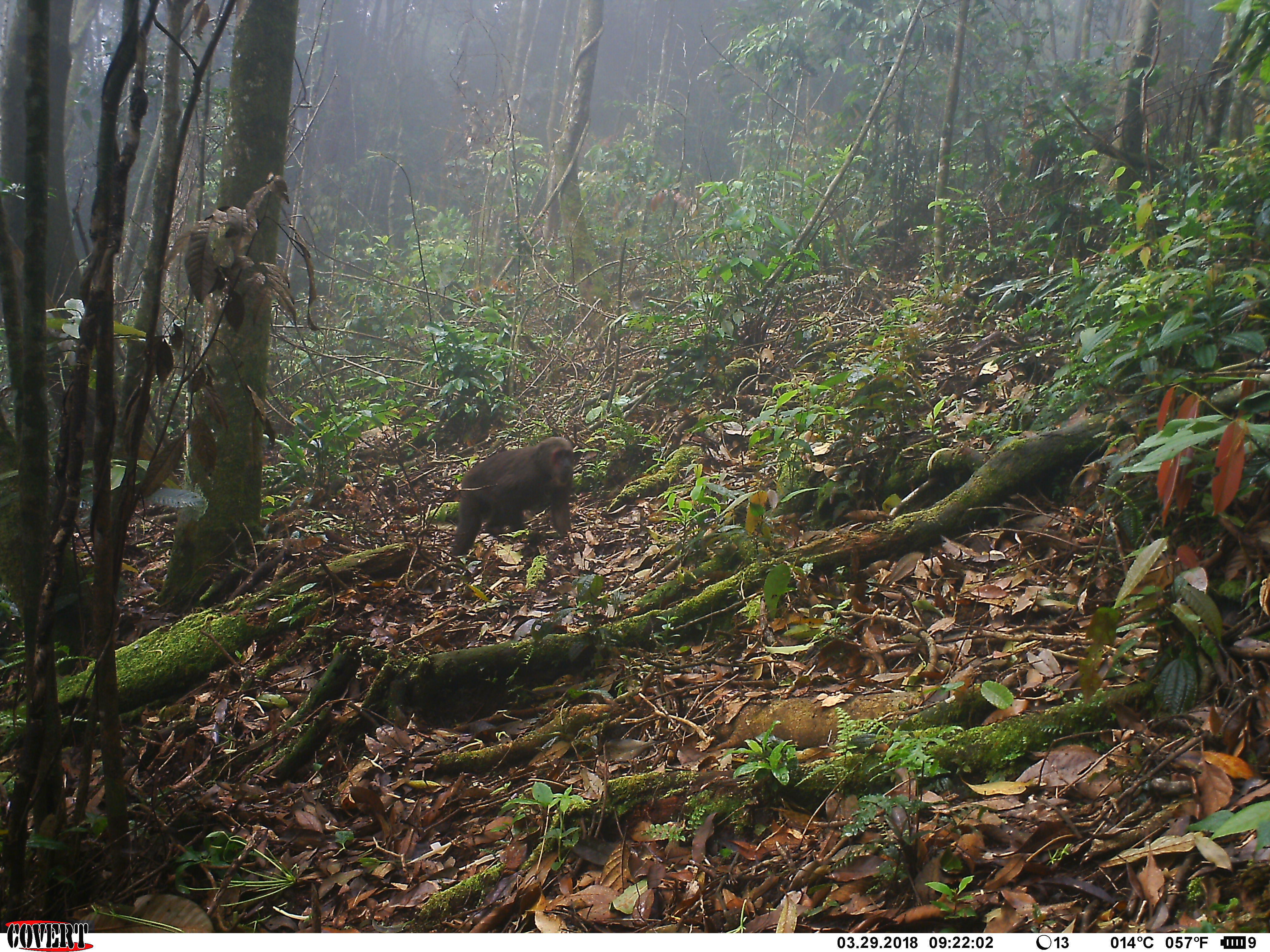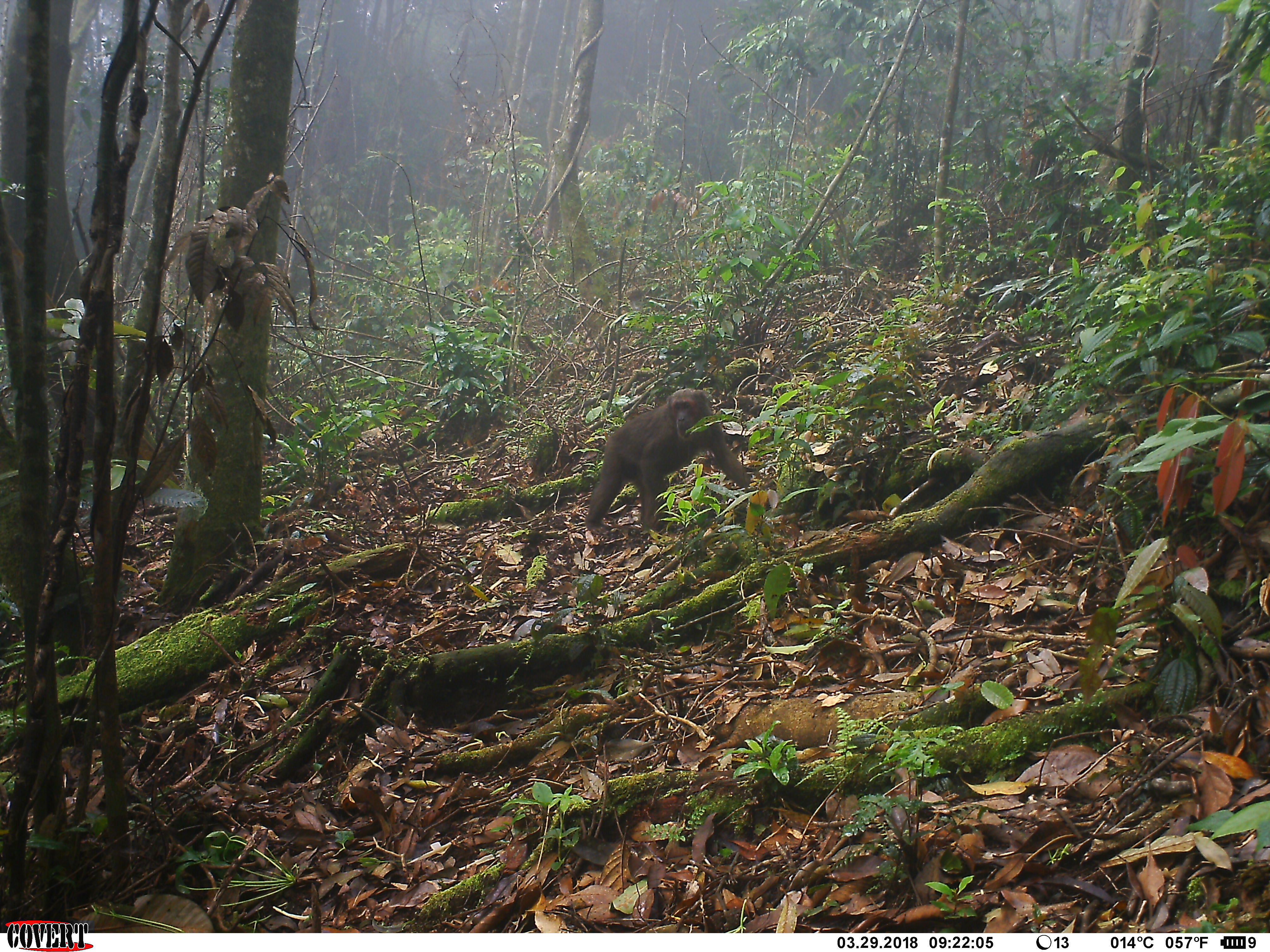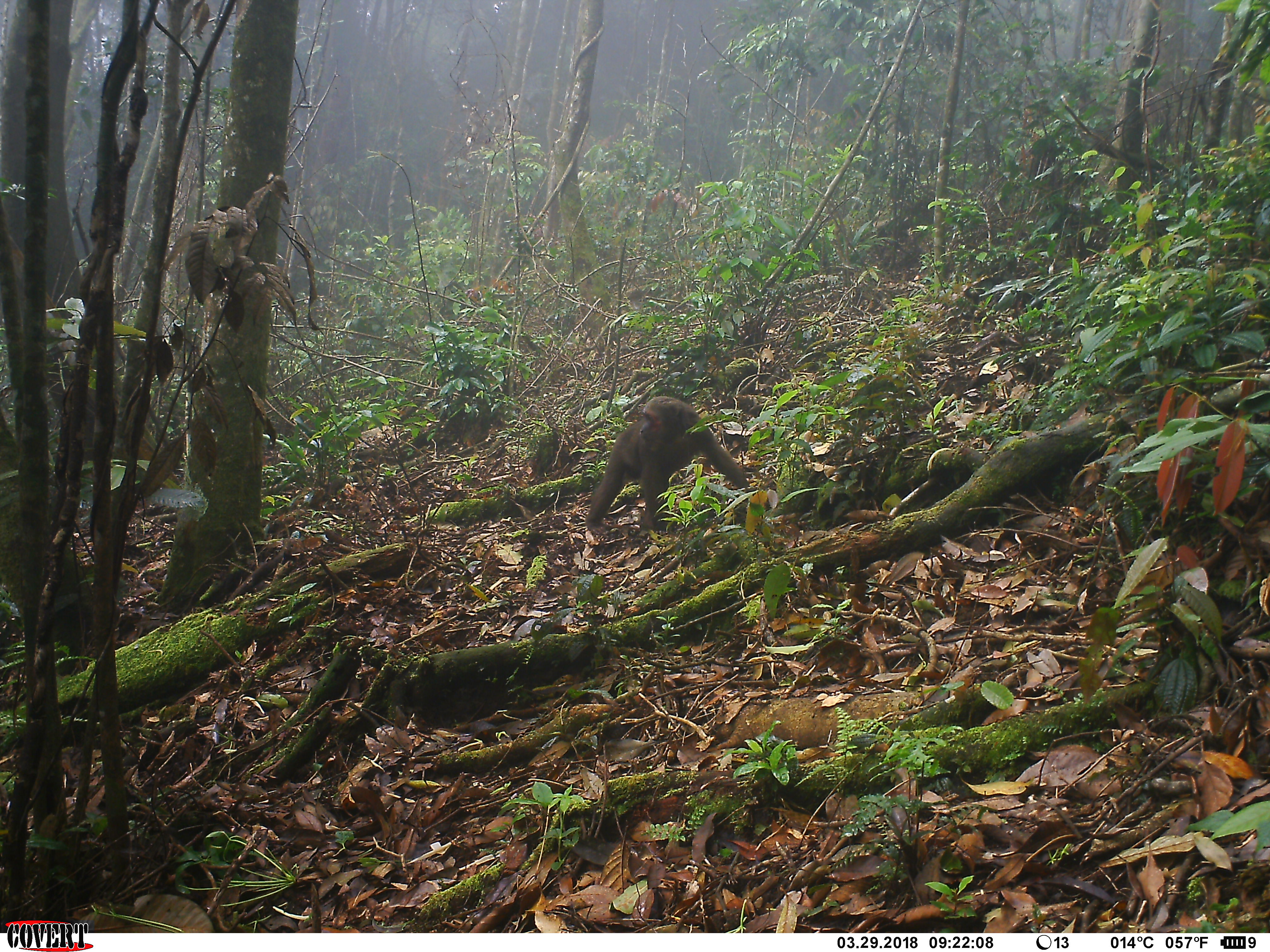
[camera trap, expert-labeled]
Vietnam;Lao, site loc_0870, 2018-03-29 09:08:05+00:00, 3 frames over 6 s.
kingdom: Animalia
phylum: Chordata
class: Mammalia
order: Primates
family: Cercopithecidae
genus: Macaca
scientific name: Macaca arctoides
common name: stump-tailed macaque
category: stump tailed macaque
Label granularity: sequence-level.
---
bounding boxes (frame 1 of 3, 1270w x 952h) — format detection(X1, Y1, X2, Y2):
stump tailed macaque: detection(449, 435, 576, 563)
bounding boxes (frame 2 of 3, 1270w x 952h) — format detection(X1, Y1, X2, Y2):
stump tailed macaque: detection(583, 387, 752, 538)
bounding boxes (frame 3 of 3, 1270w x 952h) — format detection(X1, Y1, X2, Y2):
stump tailed macaque: detection(585, 395, 749, 537)